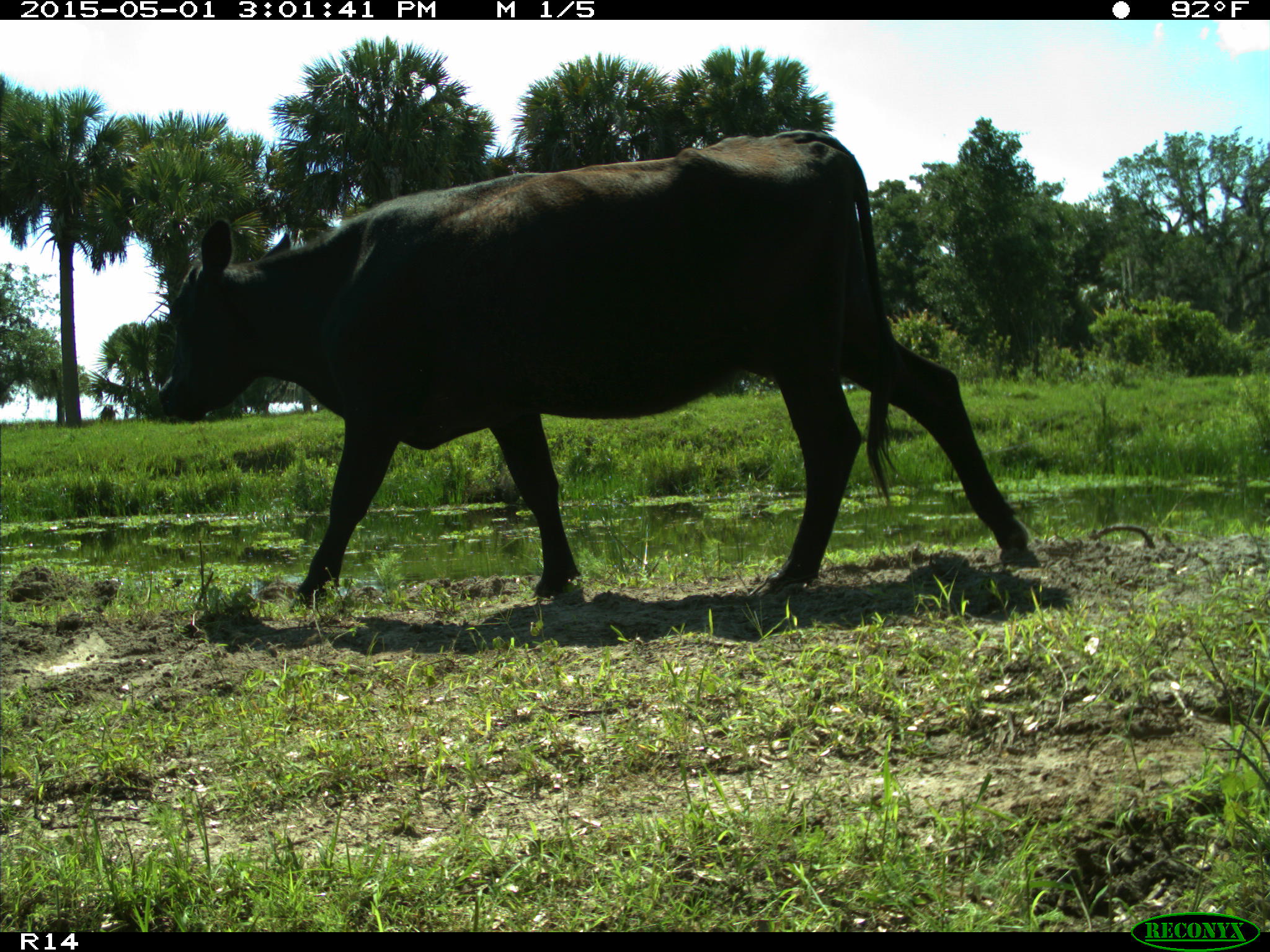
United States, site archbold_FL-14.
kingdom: Animalia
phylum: Chordata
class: Mammalia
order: Artiodactyla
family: Bovidae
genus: Bos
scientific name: Bos taurus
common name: domestic cow